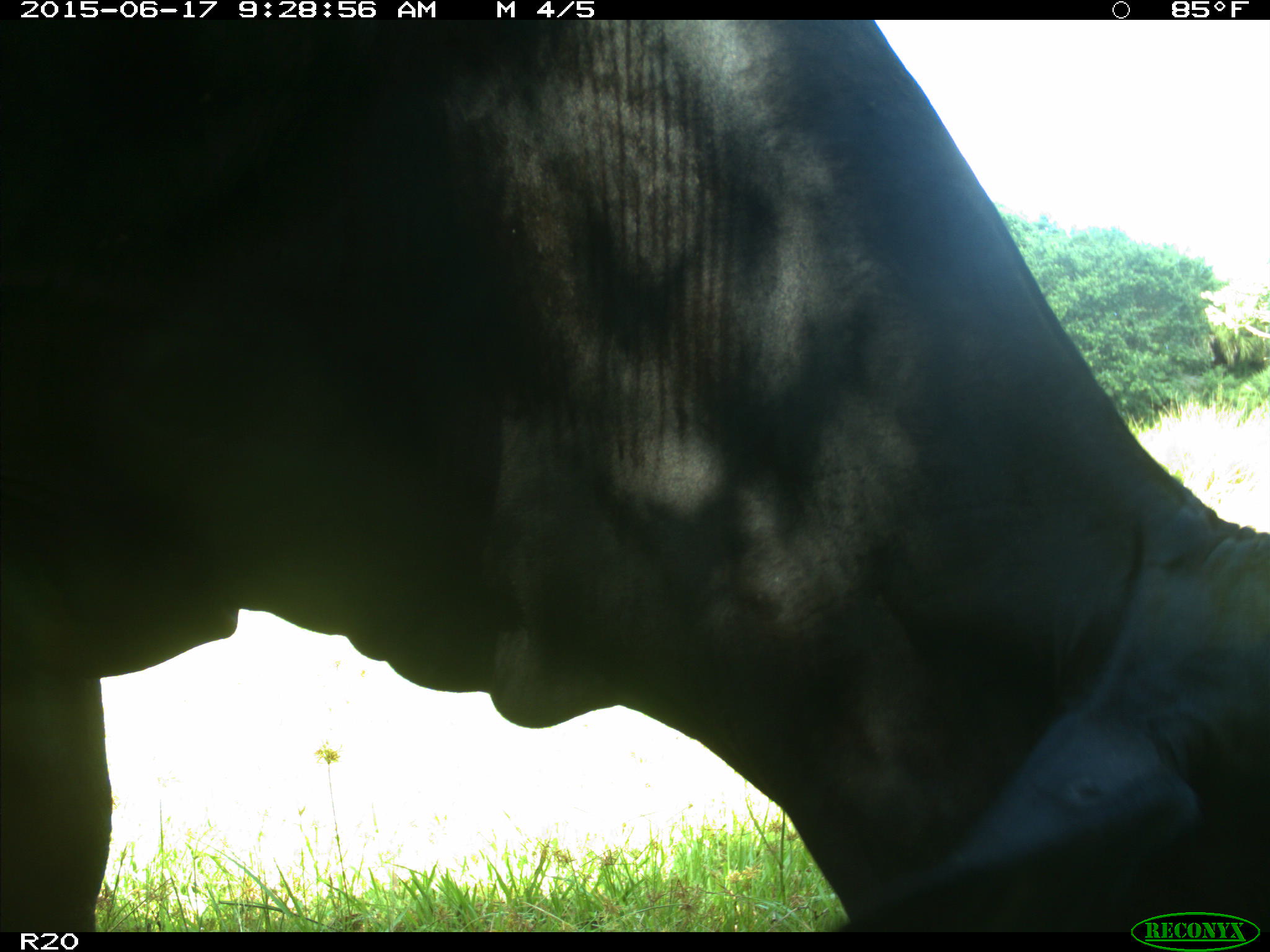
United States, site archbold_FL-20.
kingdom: Animalia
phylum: Chordata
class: Mammalia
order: Artiodactyla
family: Bovidae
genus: Bos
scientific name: Bos taurus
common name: domestic cow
Bos taurus (domestic cow).